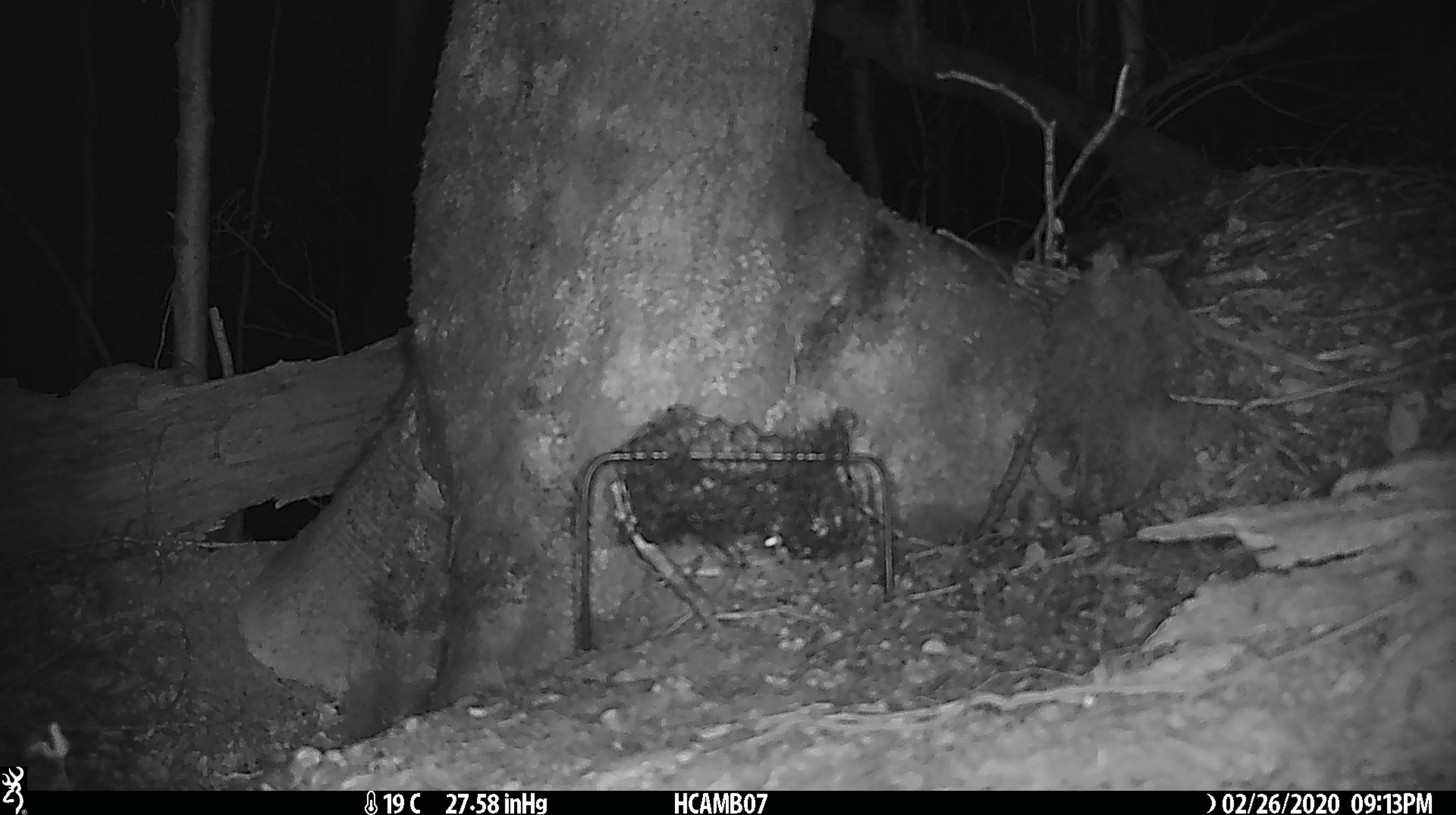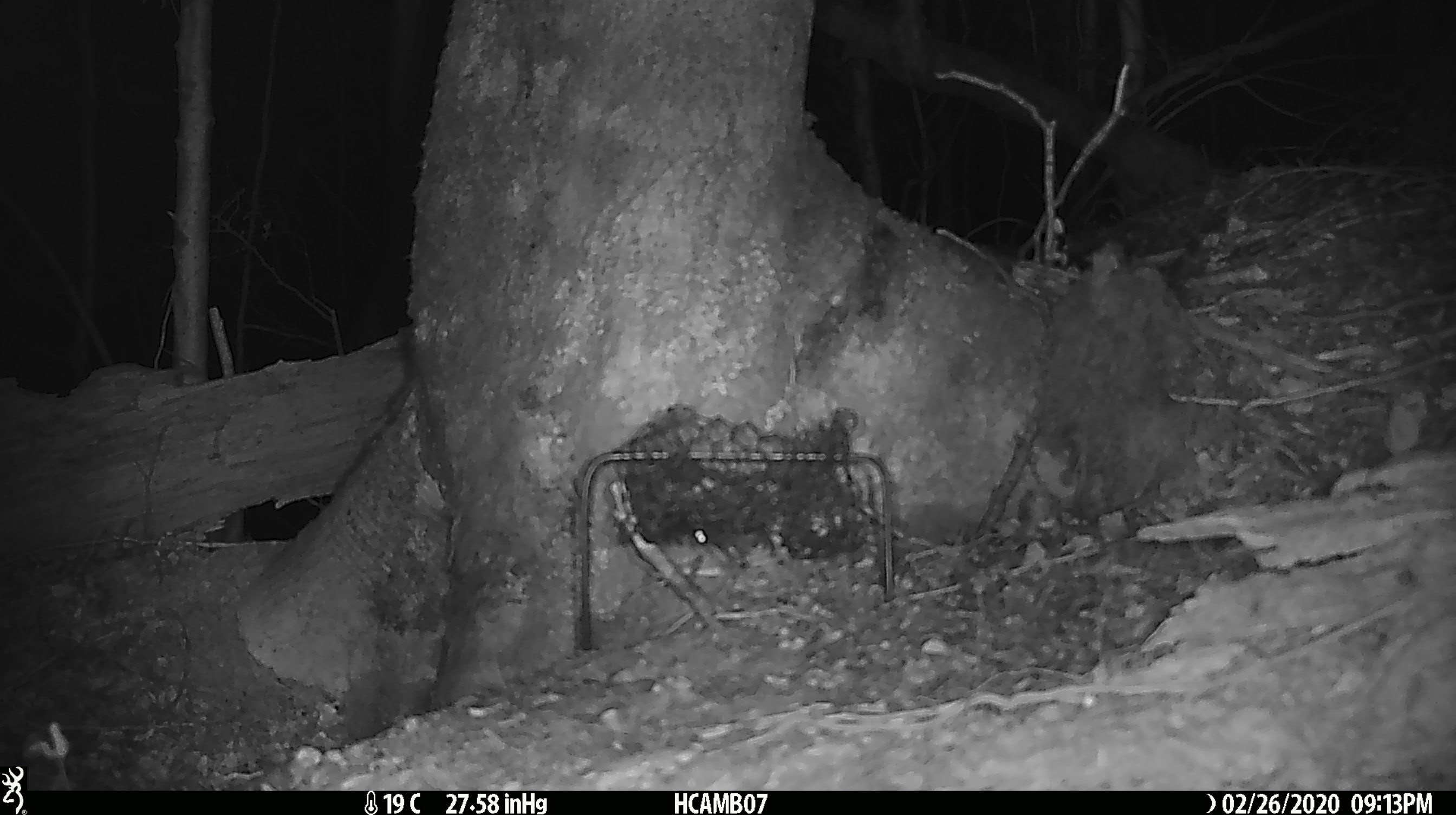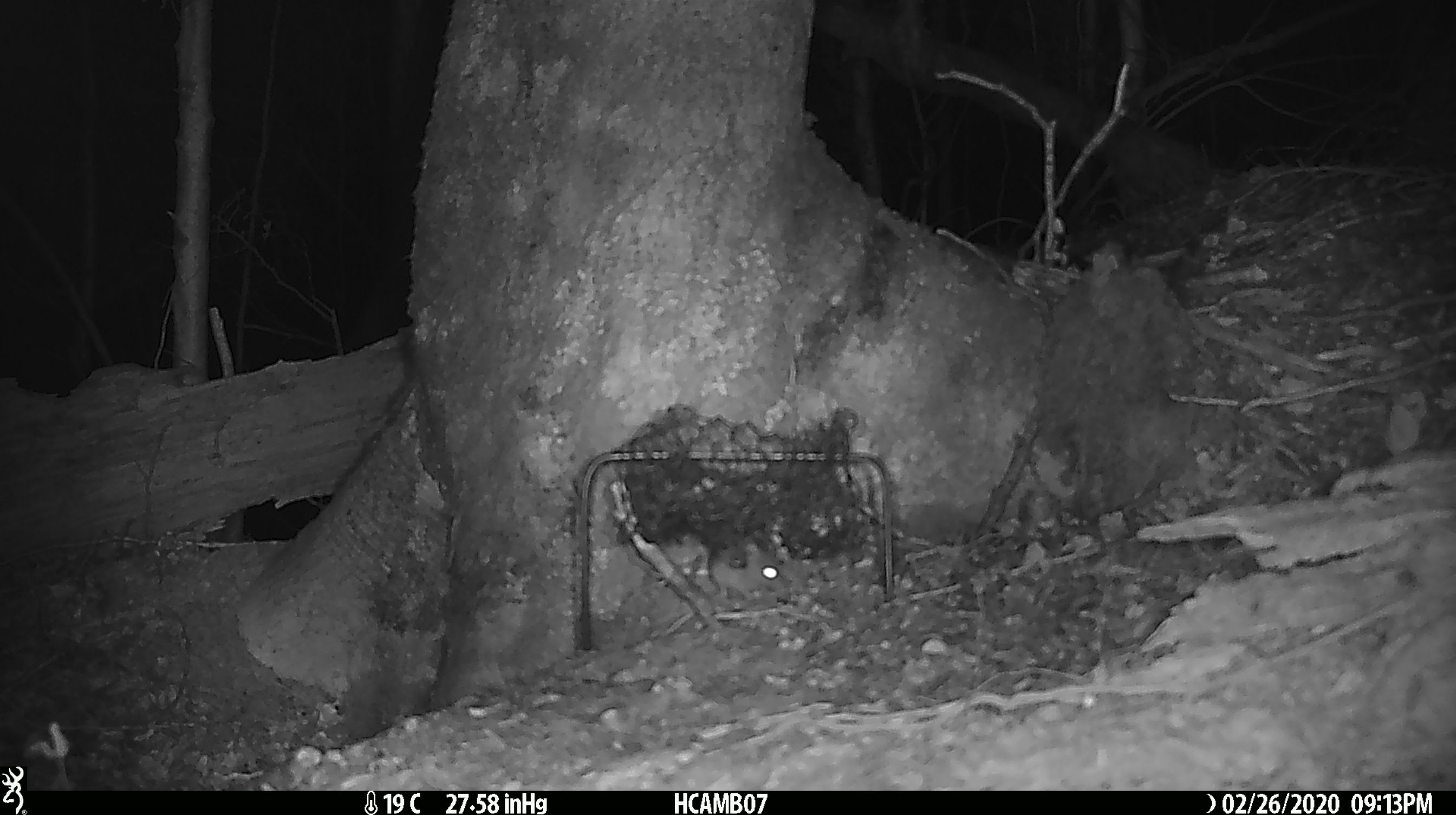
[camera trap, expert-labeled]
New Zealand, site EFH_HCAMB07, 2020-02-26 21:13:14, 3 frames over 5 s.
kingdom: Animalia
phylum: Chordata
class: Mammalia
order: Rodentia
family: Muridae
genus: Mus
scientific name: Mus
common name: mouse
Mouse (Mus).